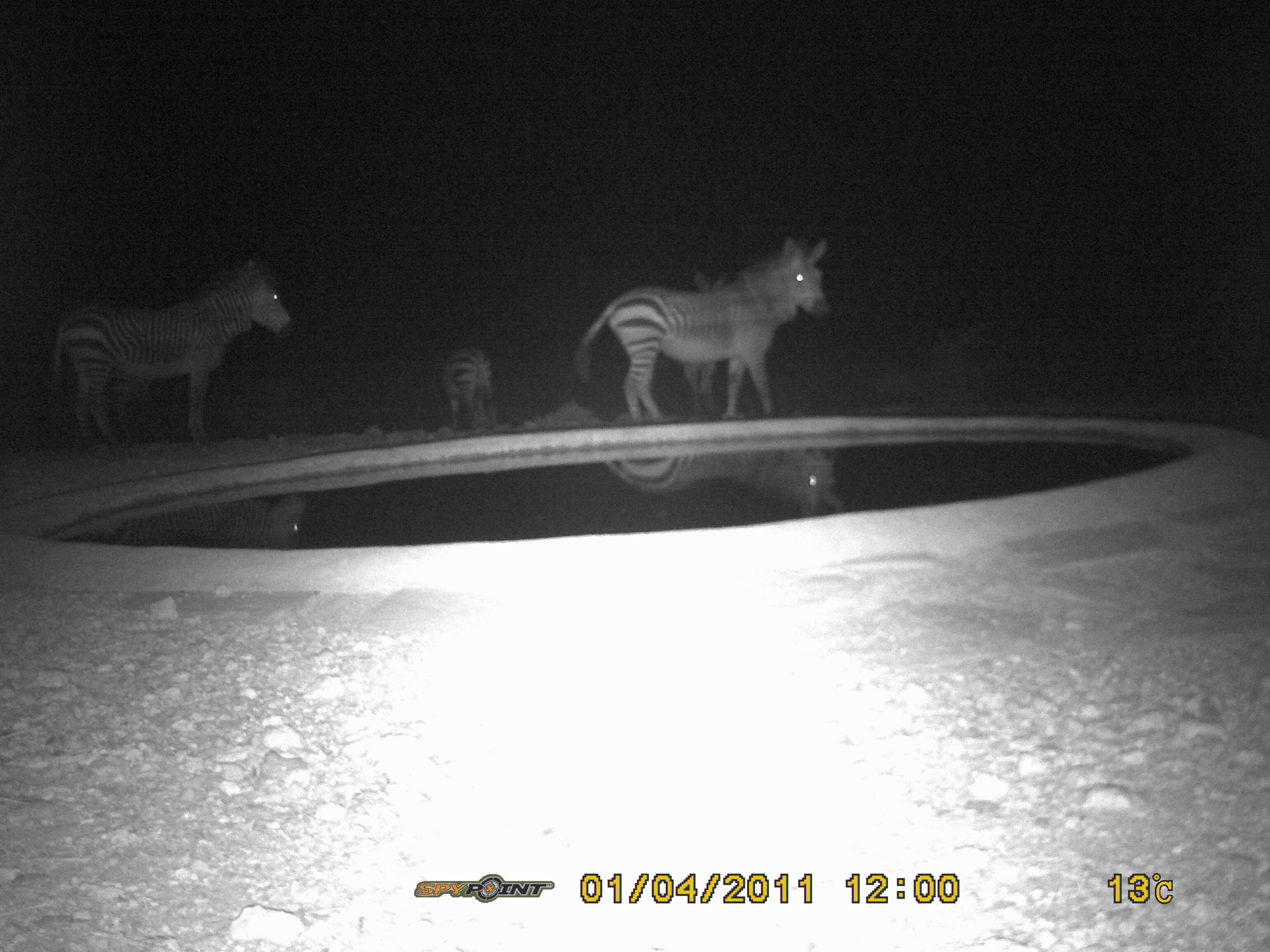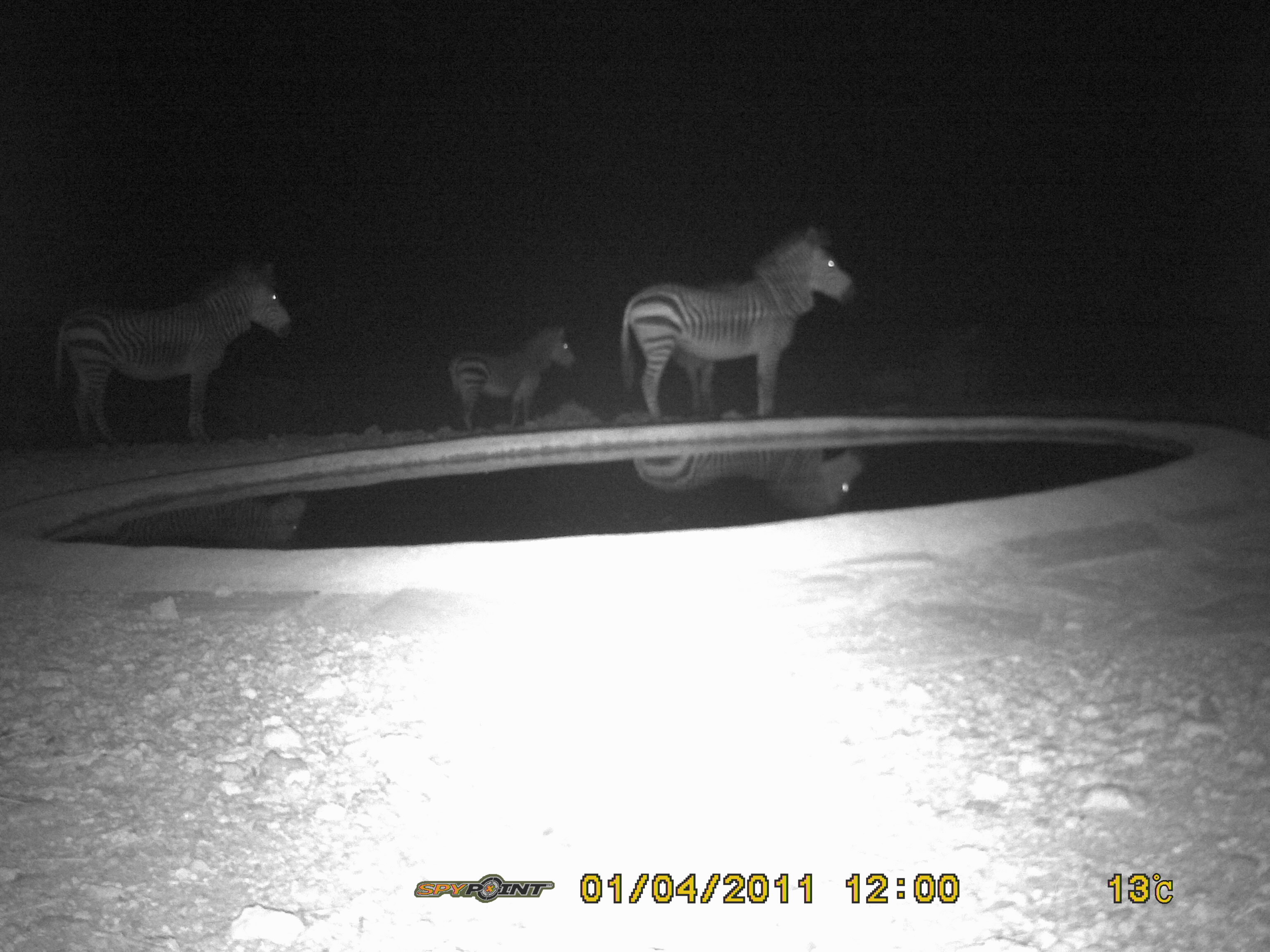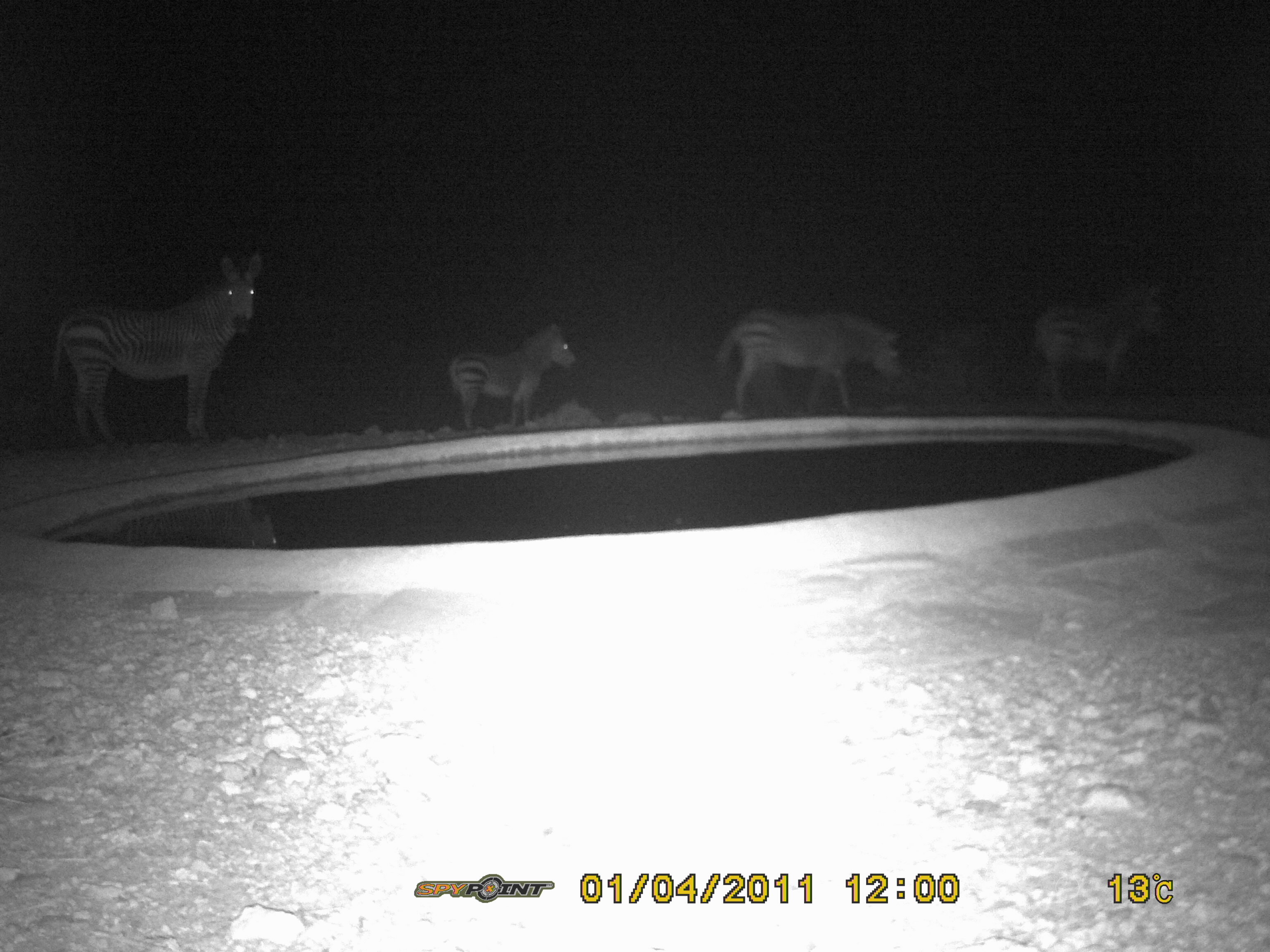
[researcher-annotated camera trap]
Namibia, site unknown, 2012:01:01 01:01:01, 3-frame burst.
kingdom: Animalia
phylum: Chordata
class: Mammalia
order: Perissodactyla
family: Equidae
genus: Equus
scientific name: Equus zebra hartmannae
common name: hartmann's mountain zebra